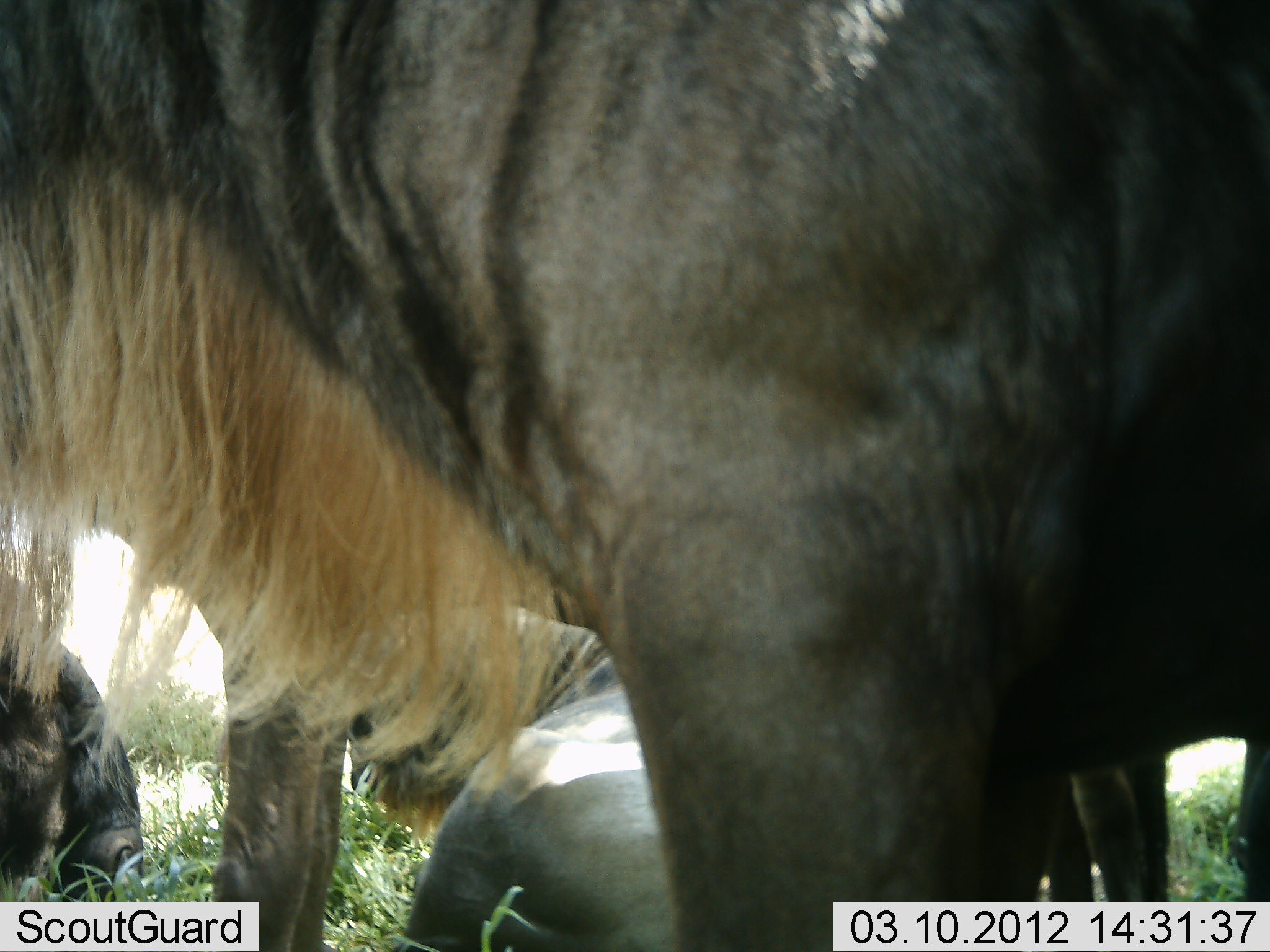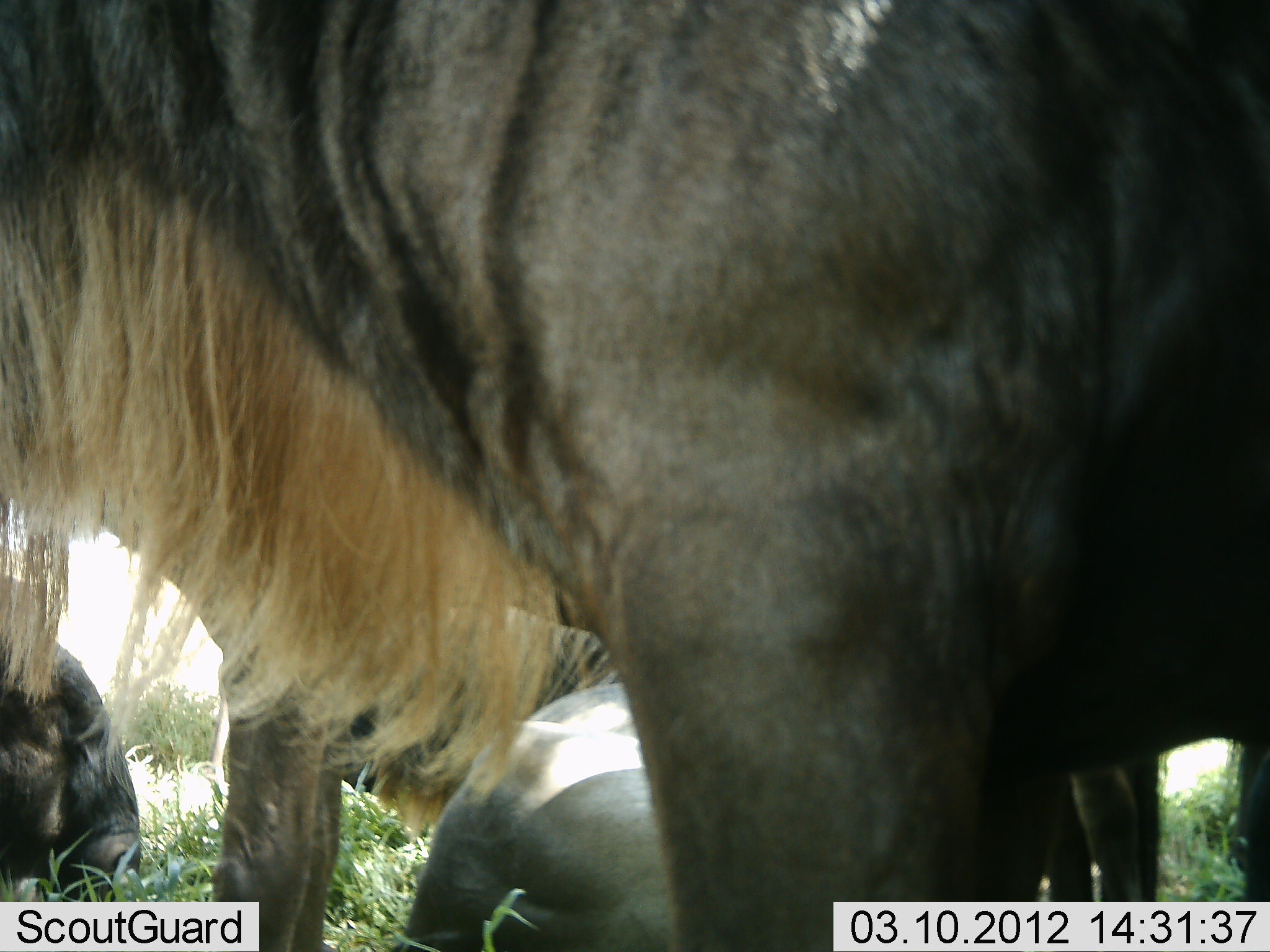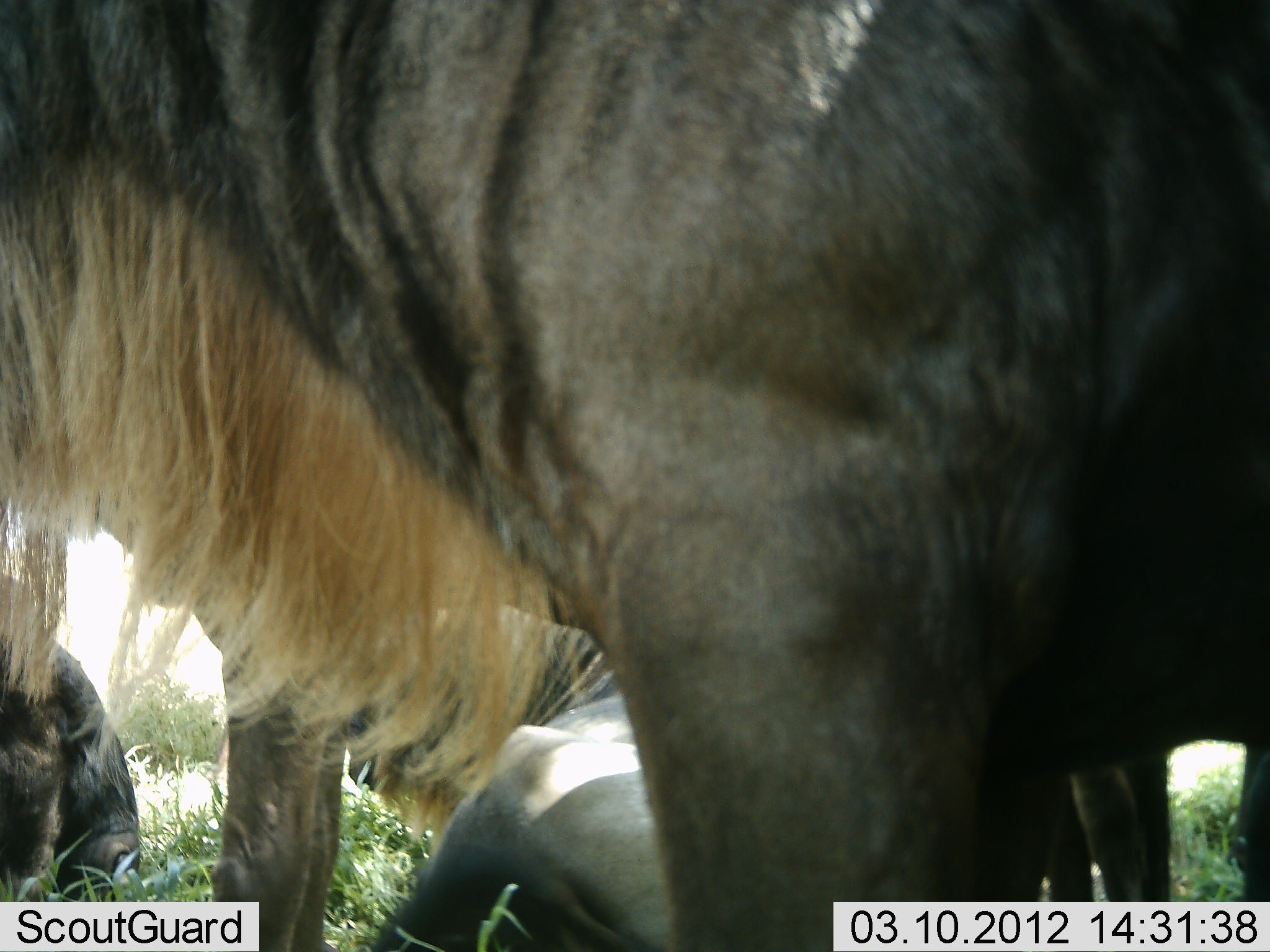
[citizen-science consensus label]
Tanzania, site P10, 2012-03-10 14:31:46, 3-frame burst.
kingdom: Animalia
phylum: Chordata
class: Mammalia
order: Artiodactyla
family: Bovidae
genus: Connochaetes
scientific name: Connochaetes taurinus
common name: blue wildebeest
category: wildebeest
Wildebeest (blue wildebeest) (Connochaetes taurinus), count 4. Behavior (volunteer vote fractions): standing 88%, resting 81%, moving 0%, interacting 0%. Young present (vote fraction): 6%. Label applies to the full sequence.